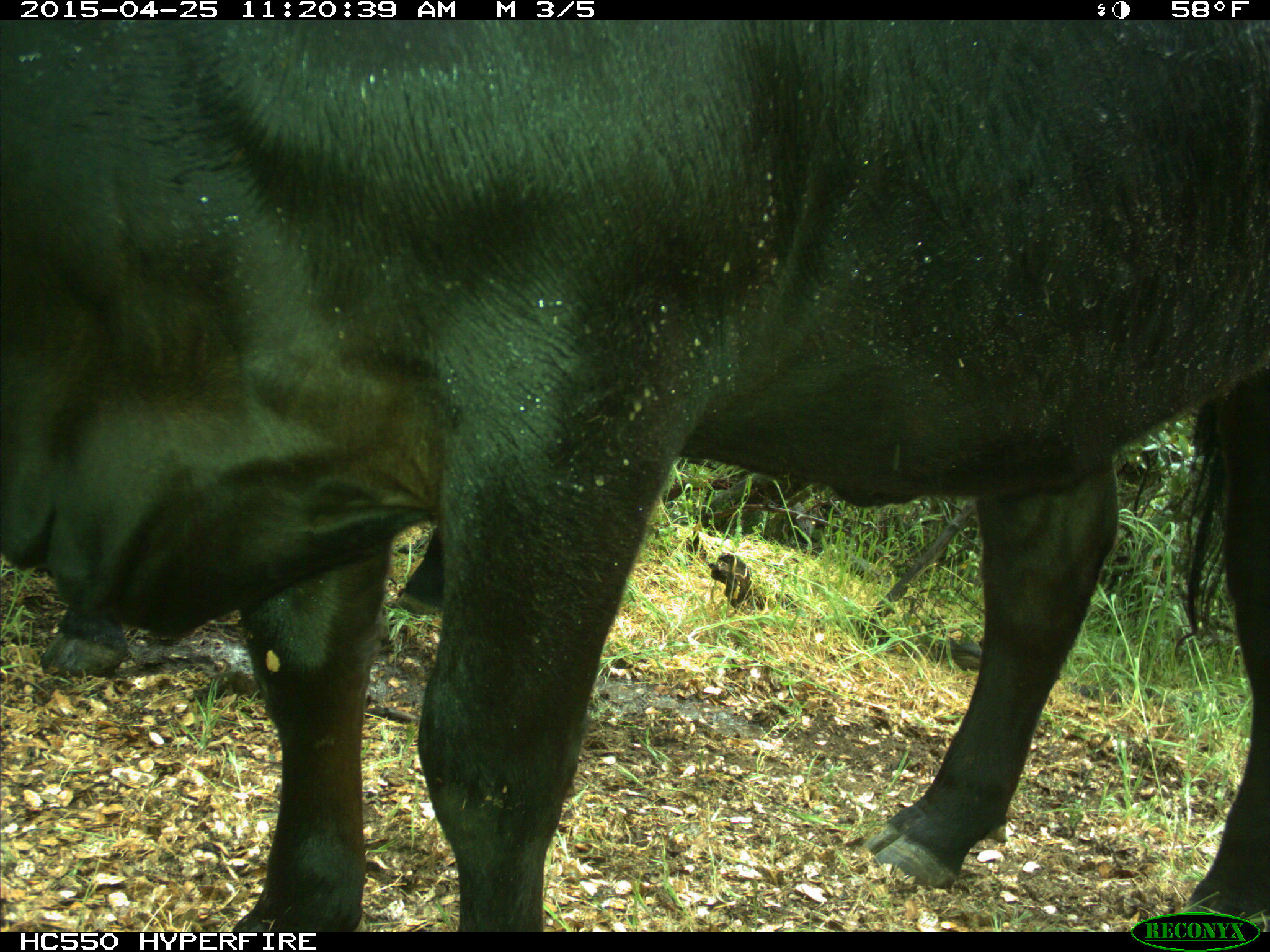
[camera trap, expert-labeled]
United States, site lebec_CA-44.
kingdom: Animalia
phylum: Chordata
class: Mammalia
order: Artiodactyla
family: Suidae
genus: Sus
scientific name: Sus scrofa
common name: wild boar